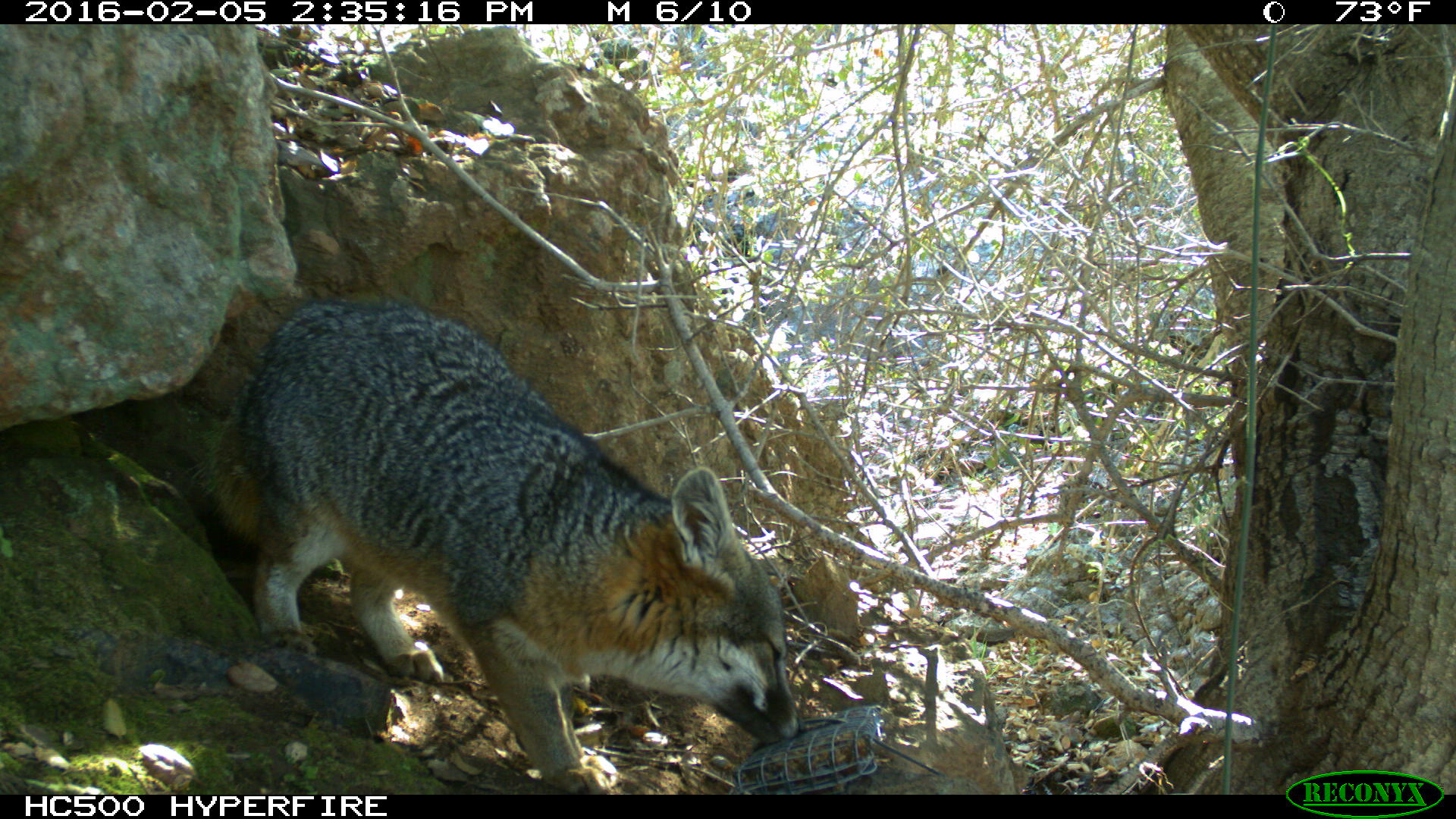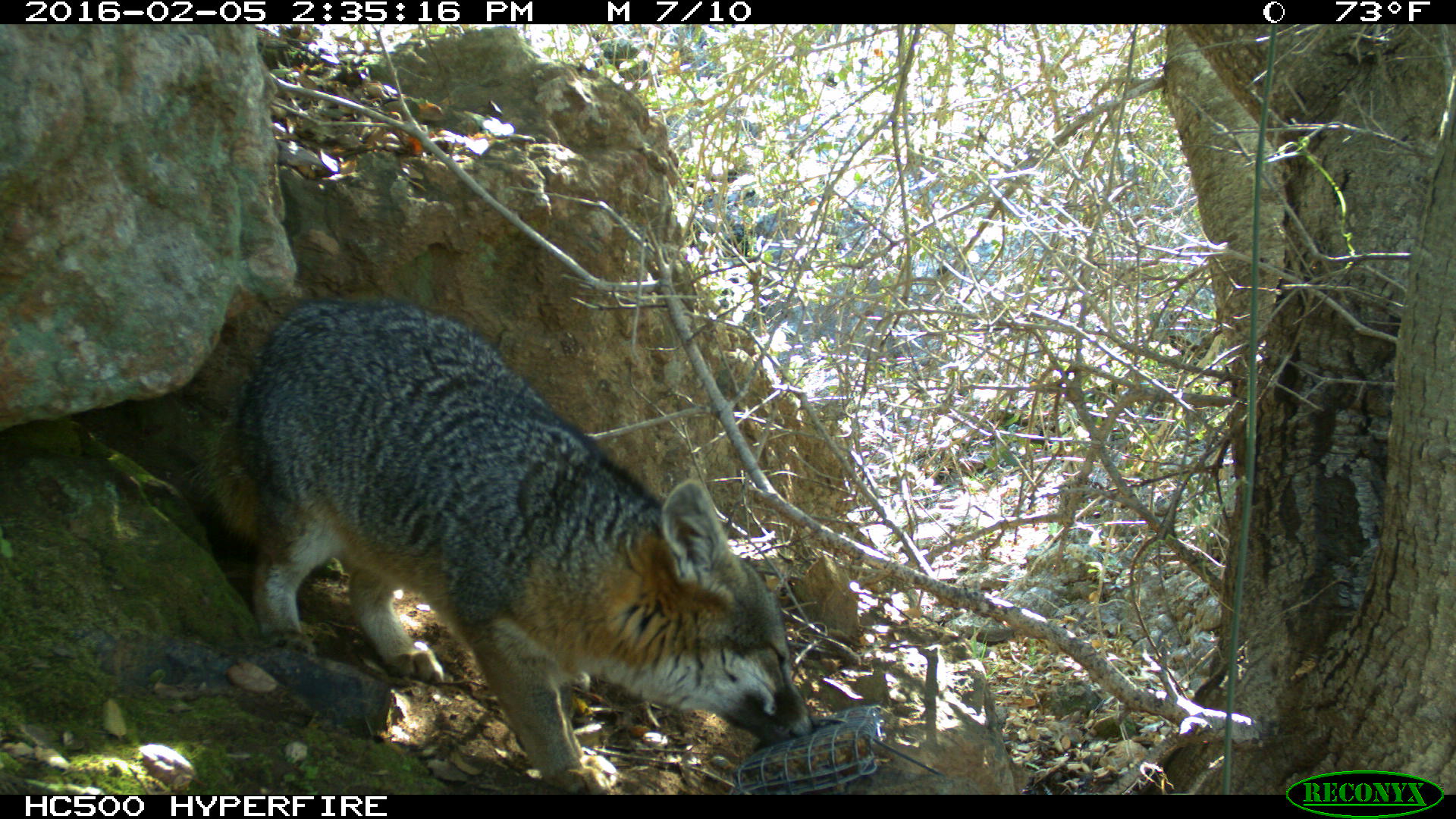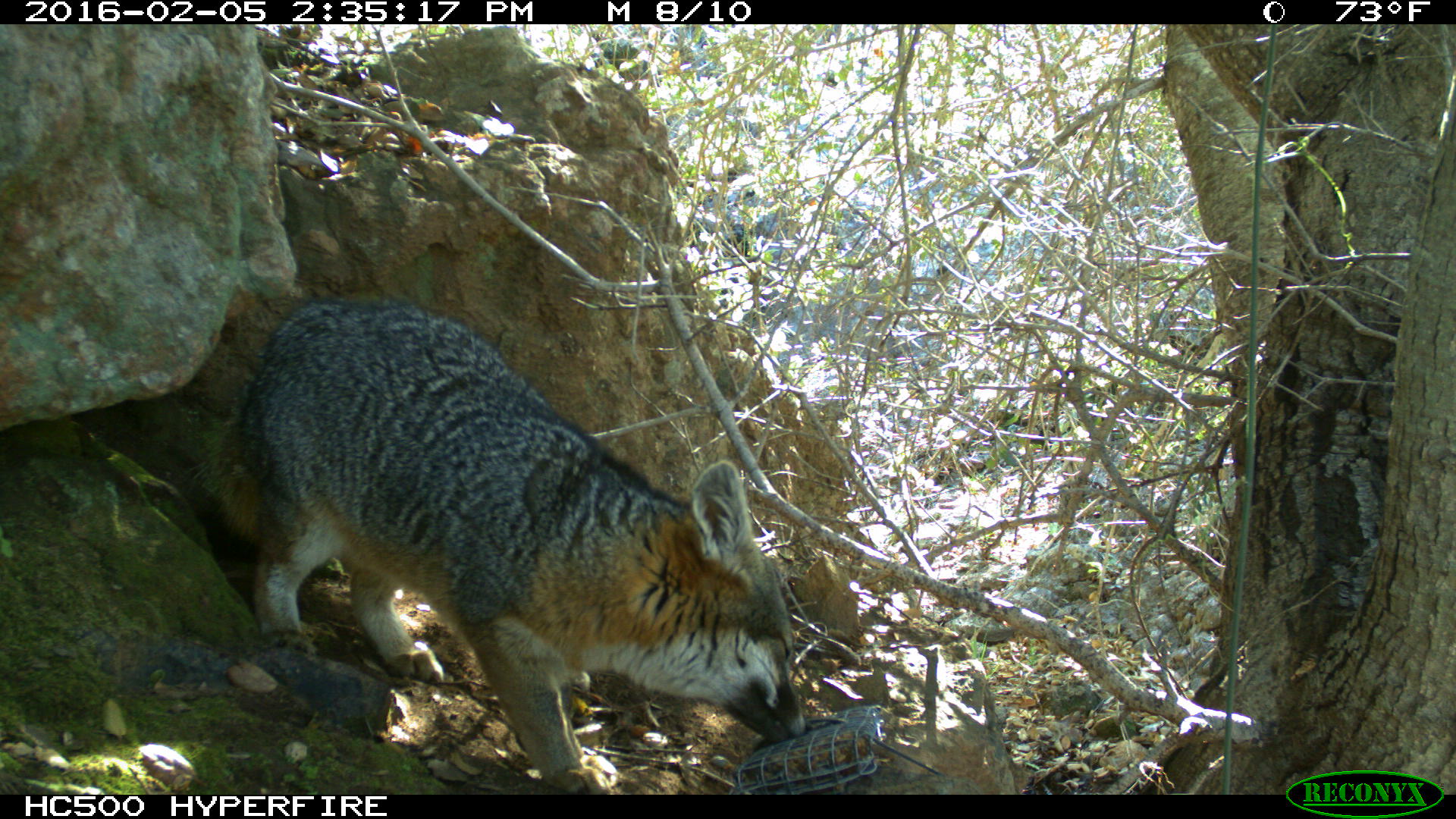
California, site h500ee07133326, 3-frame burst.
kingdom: Animalia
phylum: Chordata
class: Mammalia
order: Carnivora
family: Canidae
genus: Urocyon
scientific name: Urocyon littoralis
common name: island fox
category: fox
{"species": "fox (island fox) (Urocyon littoralis)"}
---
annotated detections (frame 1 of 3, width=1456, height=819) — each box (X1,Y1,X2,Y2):
fox: (188,299,802,794)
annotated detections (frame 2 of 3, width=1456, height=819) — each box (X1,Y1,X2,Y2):
fox: (190,293,816,793)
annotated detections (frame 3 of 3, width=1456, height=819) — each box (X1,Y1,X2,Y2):
fox: (192,297,811,795)